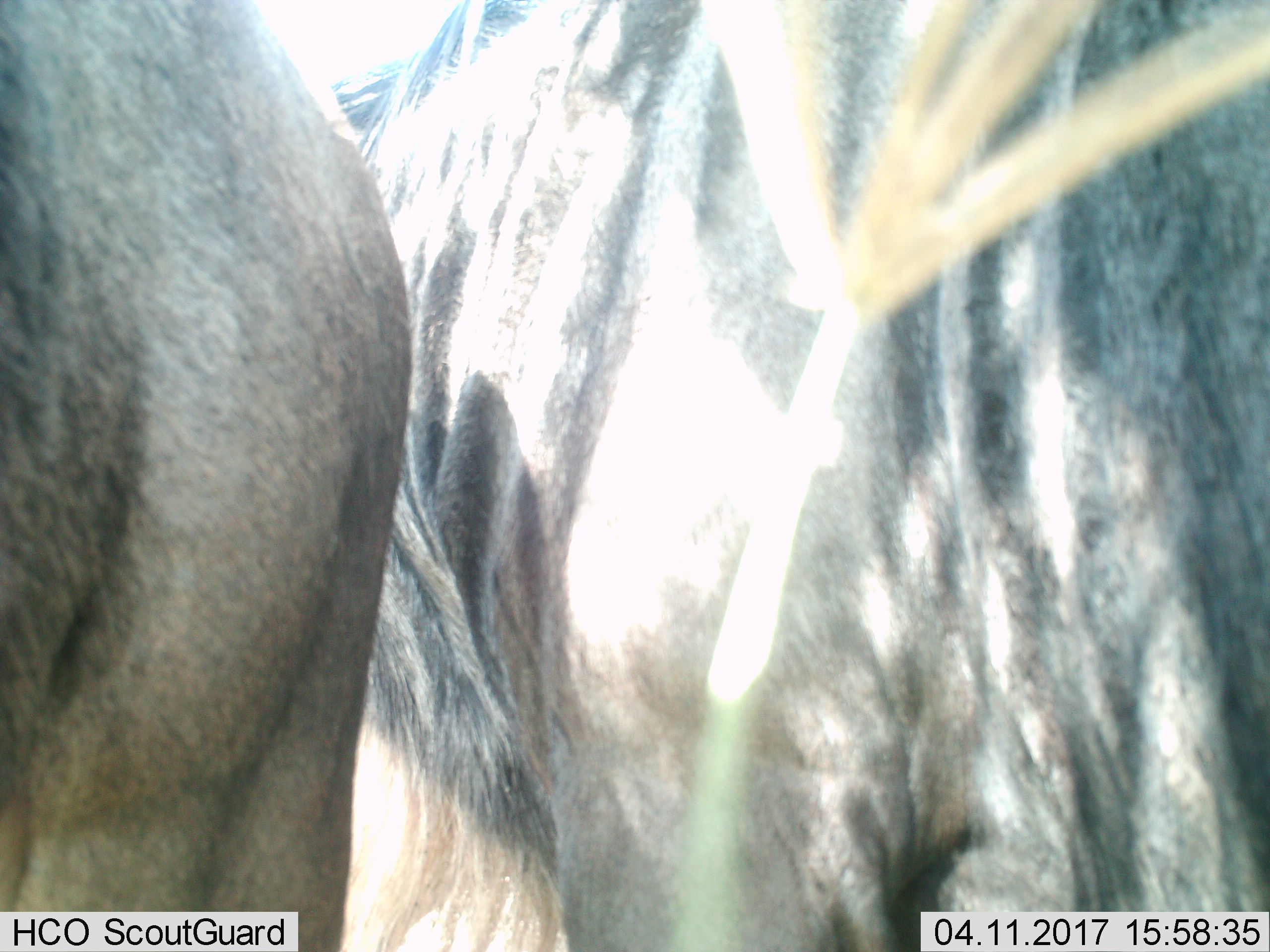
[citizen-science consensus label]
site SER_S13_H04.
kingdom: Animalia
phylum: Chordata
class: Mammalia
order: Artiodactyla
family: Bovidae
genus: Connochaetes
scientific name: Connochaetes taurinus taurinus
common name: blue wildebeest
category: wildebeestblue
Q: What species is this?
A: Wildebeestblue (blue wildebeest) (Connochaetes taurinus taurinus).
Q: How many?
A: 2.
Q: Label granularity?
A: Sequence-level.